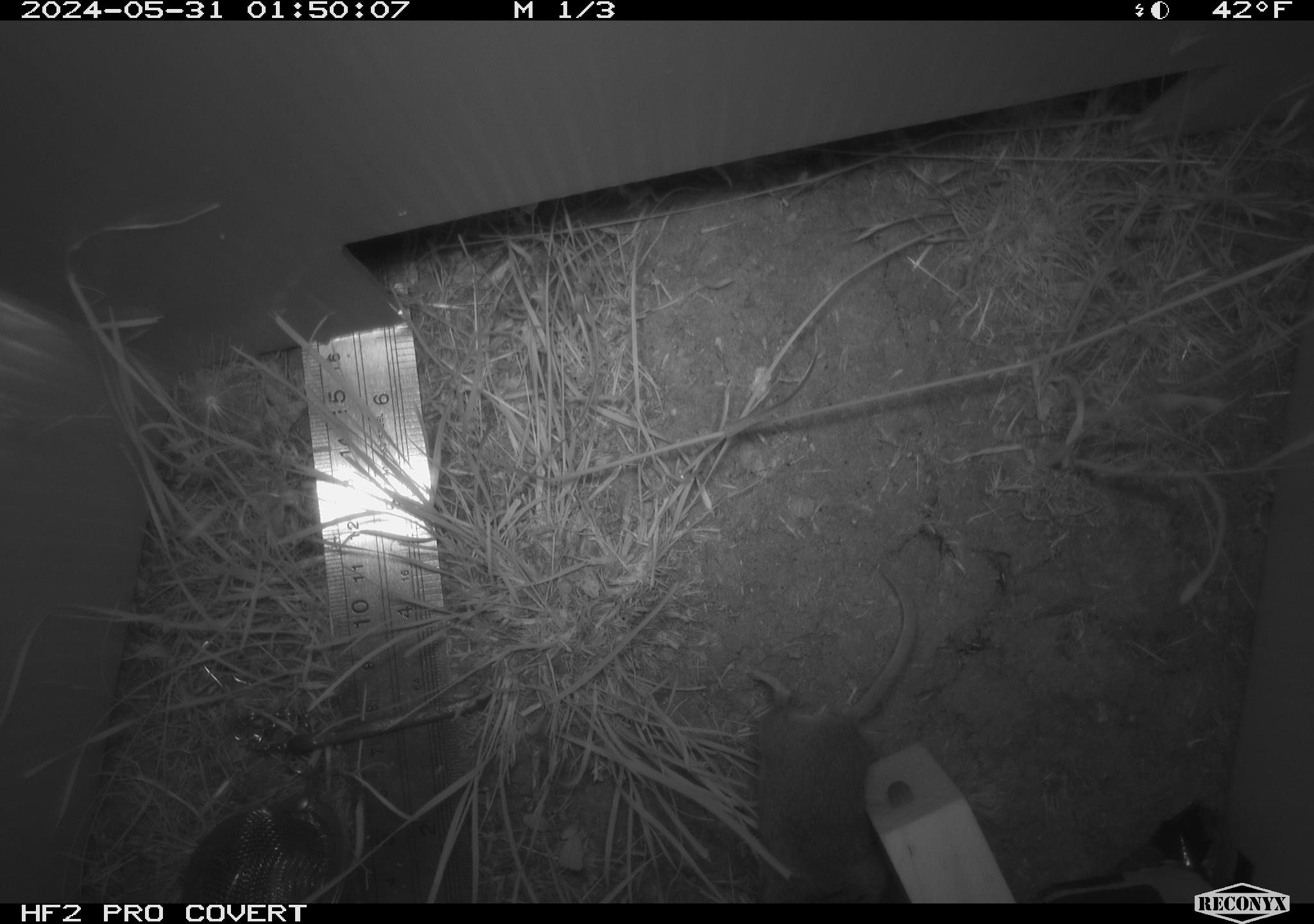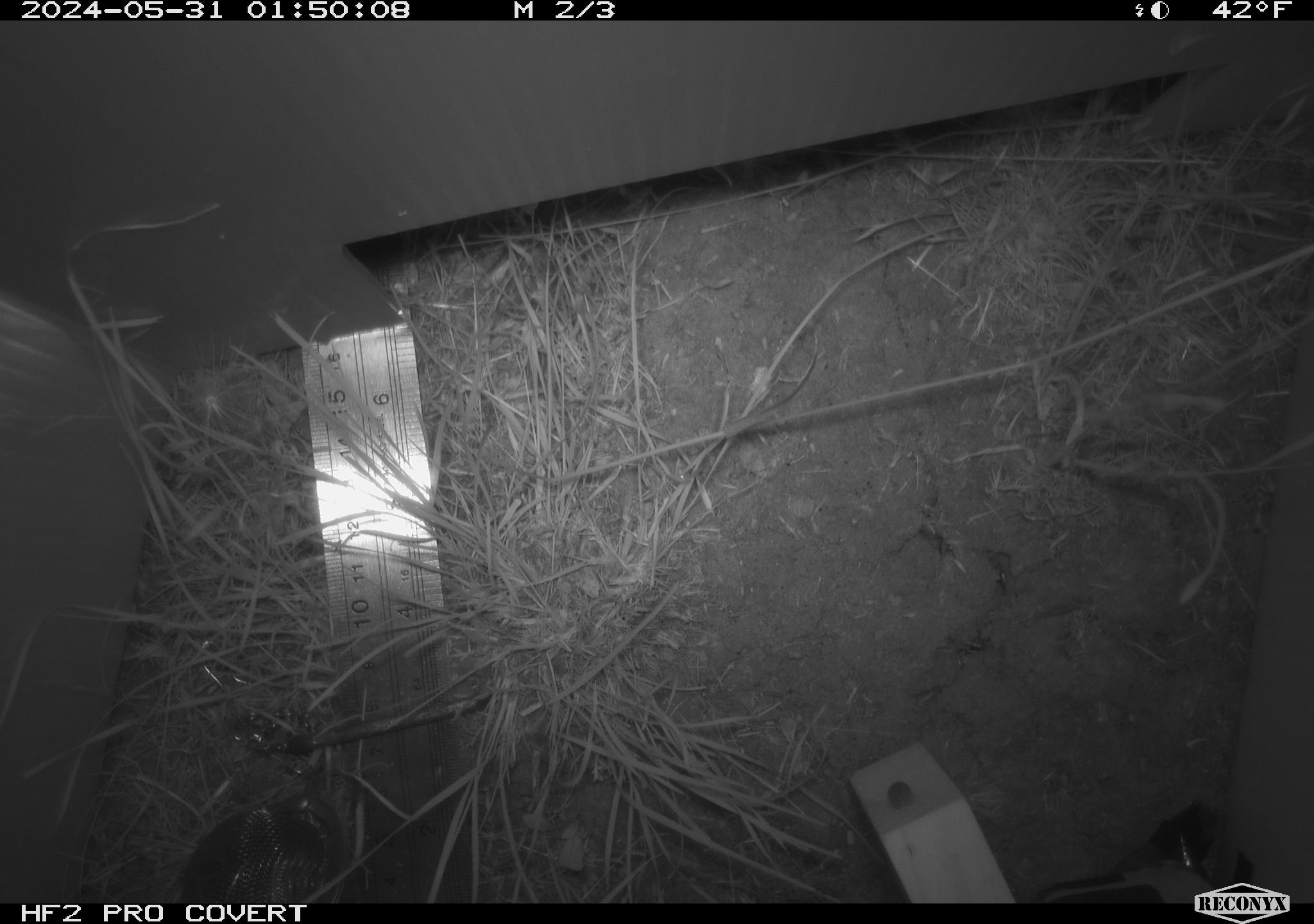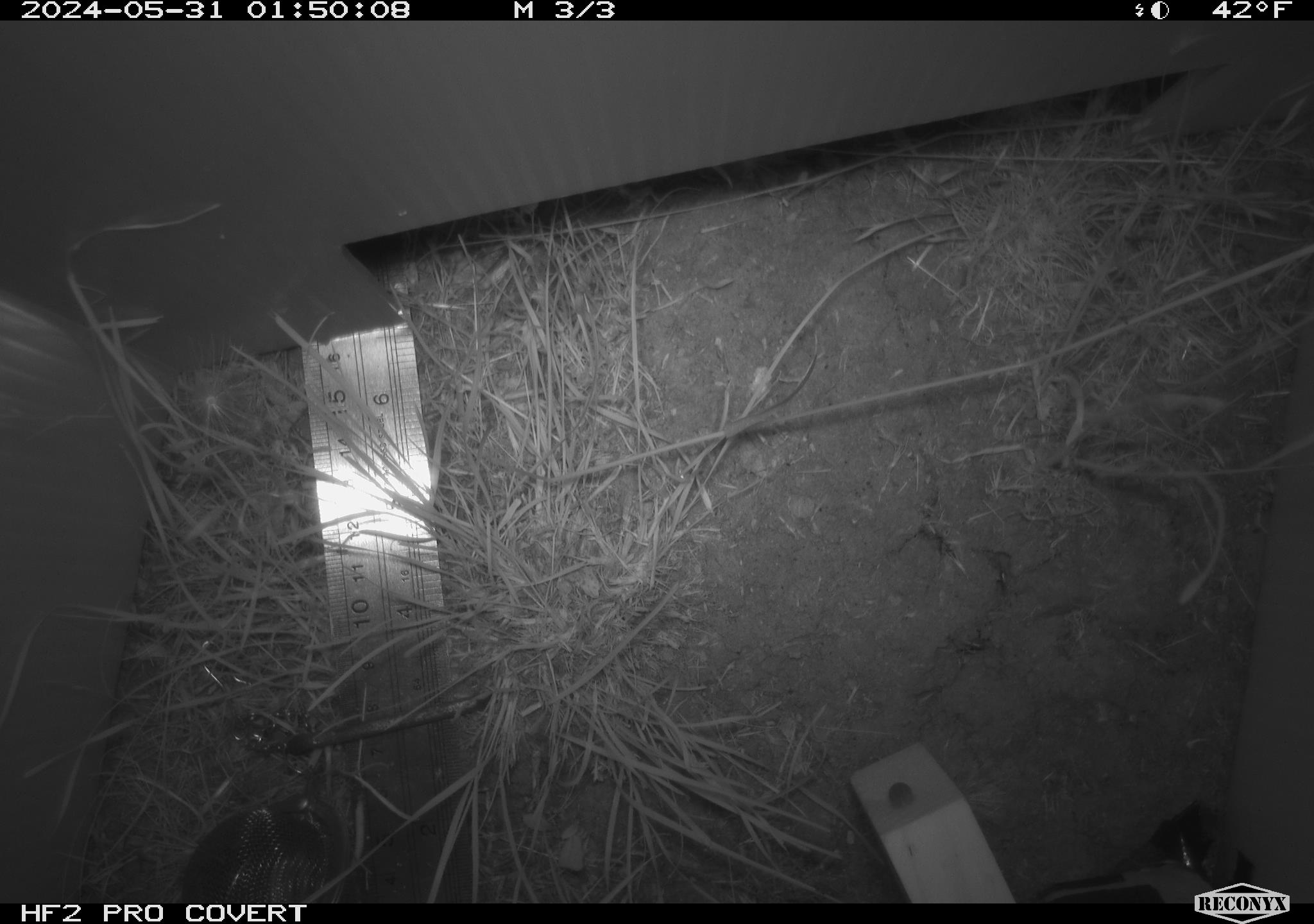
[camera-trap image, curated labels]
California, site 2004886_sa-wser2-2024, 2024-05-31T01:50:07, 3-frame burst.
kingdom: Animalia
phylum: Chordata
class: Mammalia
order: Rodentia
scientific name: Rodentia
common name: mouse species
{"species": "mouse species (Rodentia)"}